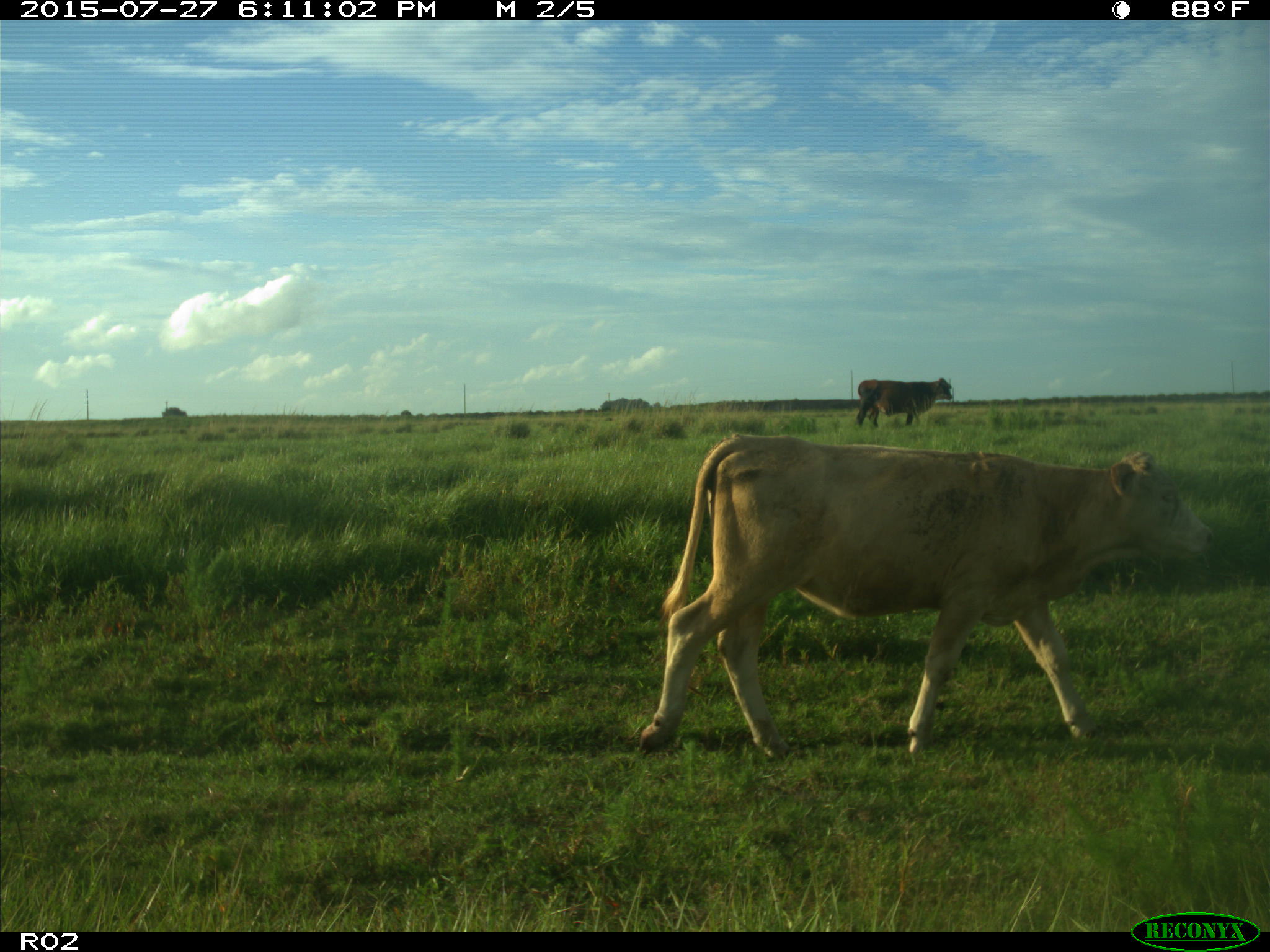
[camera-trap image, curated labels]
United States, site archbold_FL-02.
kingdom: Animalia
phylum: Chordata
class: Mammalia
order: Artiodactyla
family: Bovidae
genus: Bos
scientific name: Bos taurus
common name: domestic cow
Bos taurus (domestic cow).